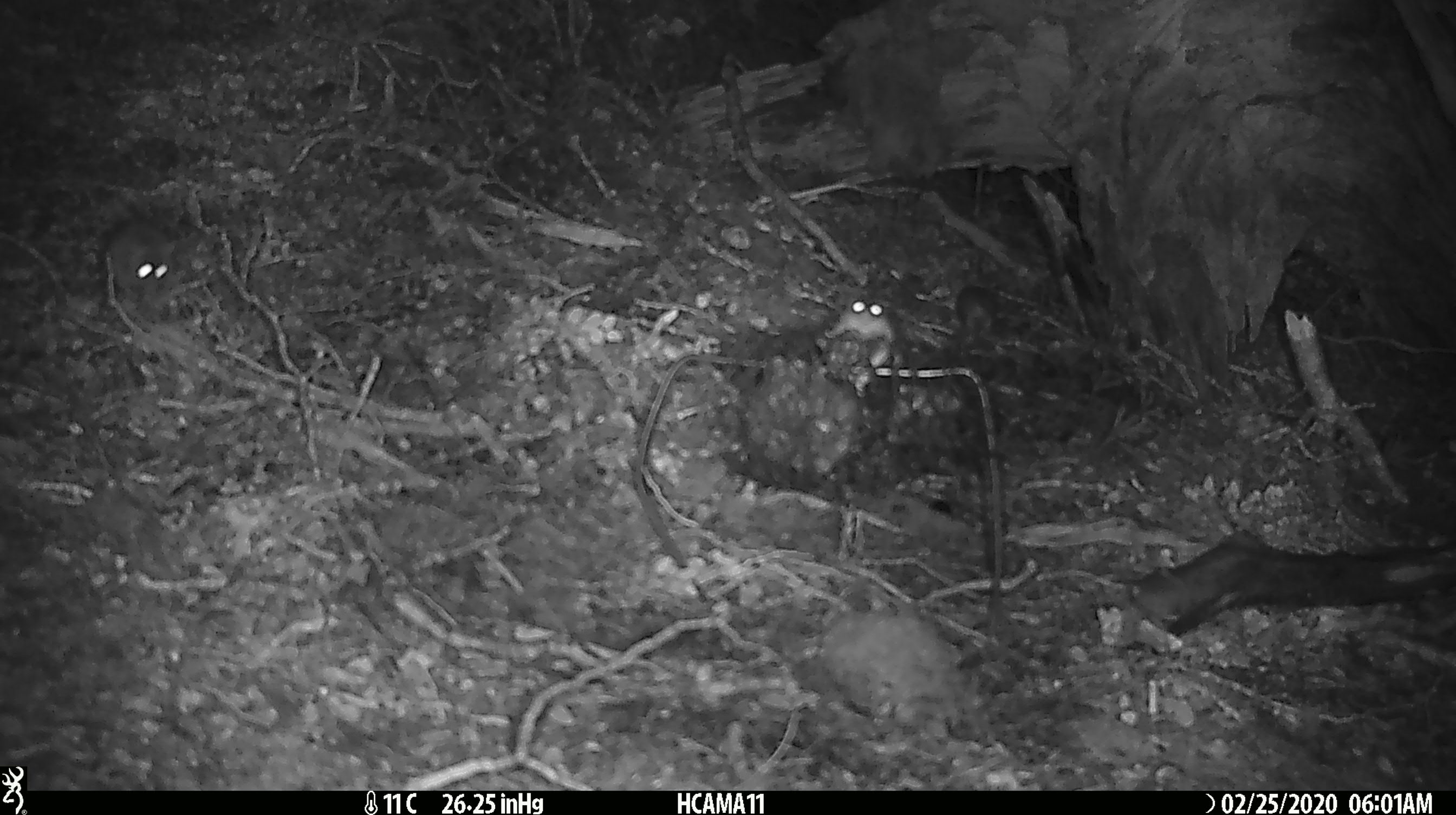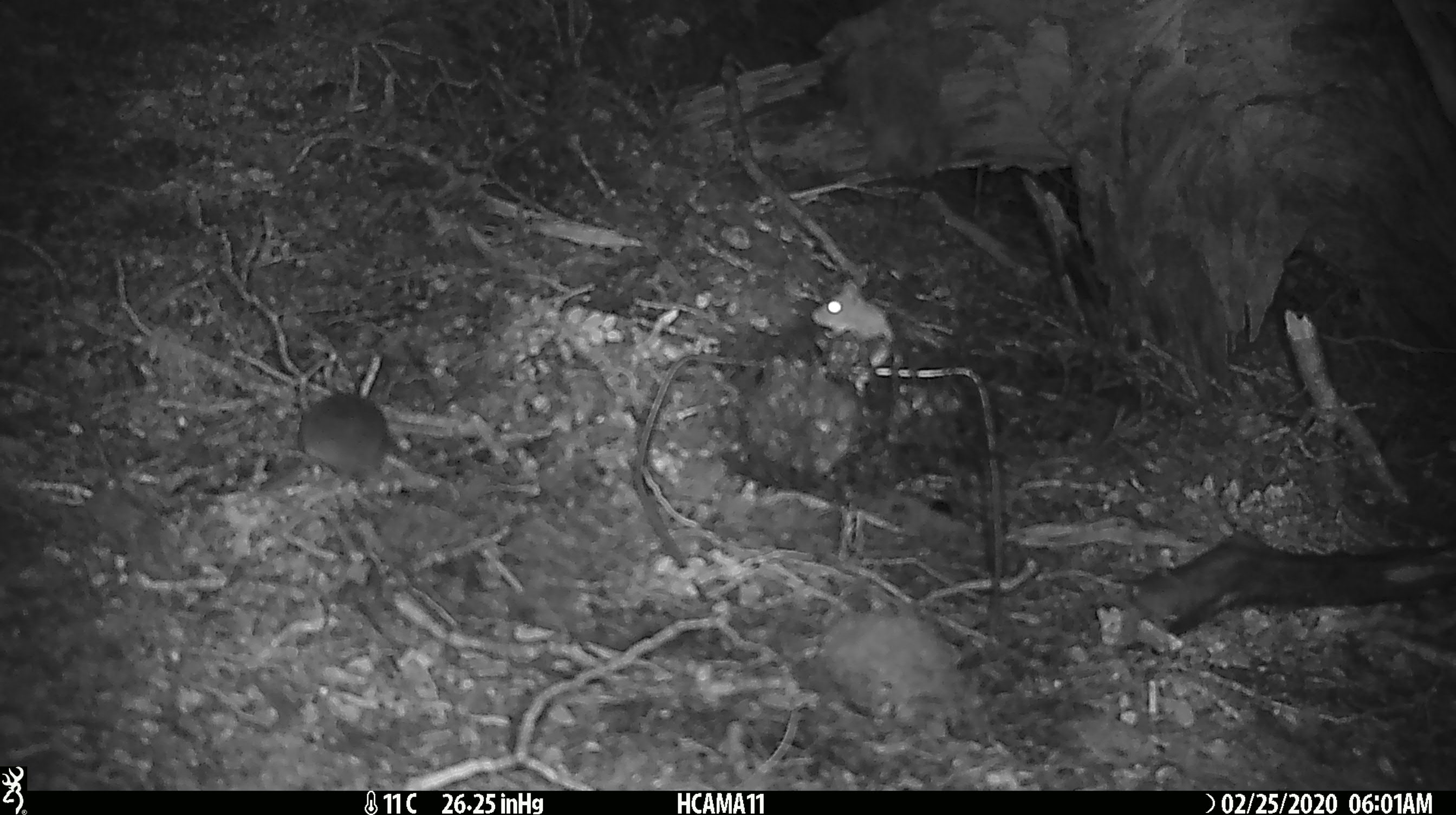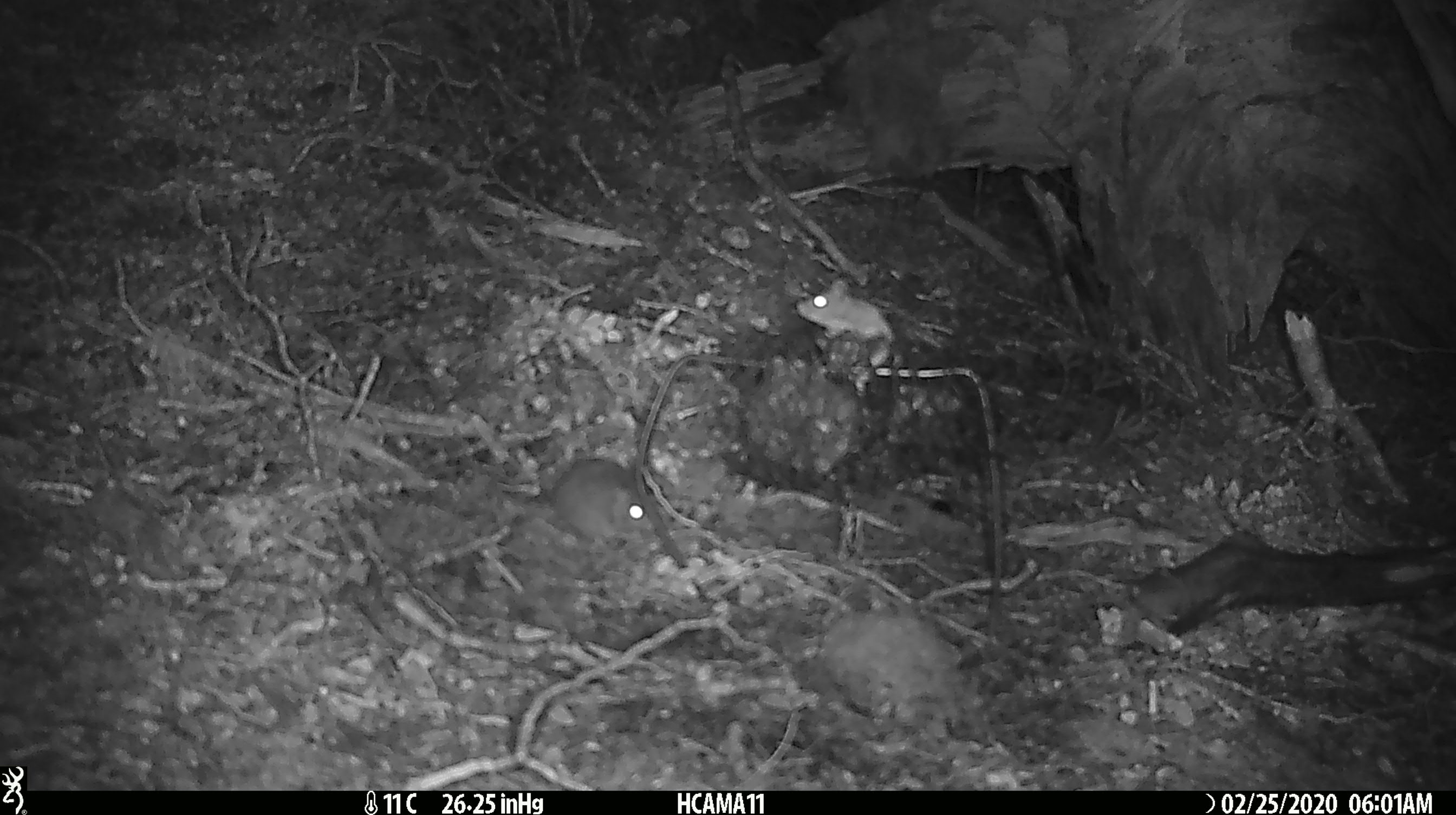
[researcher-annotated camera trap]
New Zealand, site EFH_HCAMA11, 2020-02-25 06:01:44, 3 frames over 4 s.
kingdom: Animalia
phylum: Chordata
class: Mammalia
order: Rodentia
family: Muridae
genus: Mus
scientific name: Mus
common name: mouse